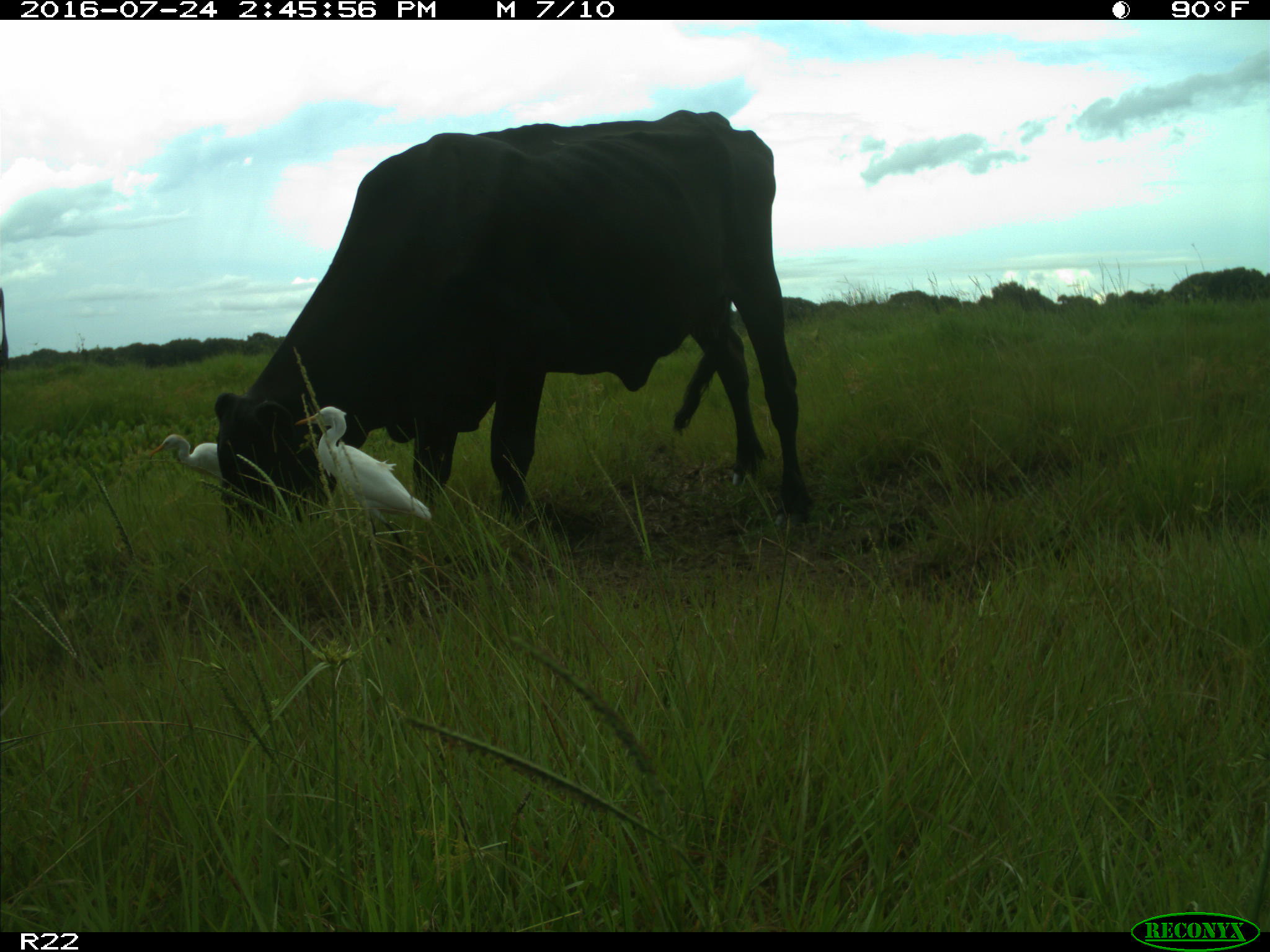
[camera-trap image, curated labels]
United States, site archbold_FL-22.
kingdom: Animalia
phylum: Chordata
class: Mammalia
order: Artiodactyla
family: Bovidae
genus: Bos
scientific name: Bos taurus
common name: domestic cow